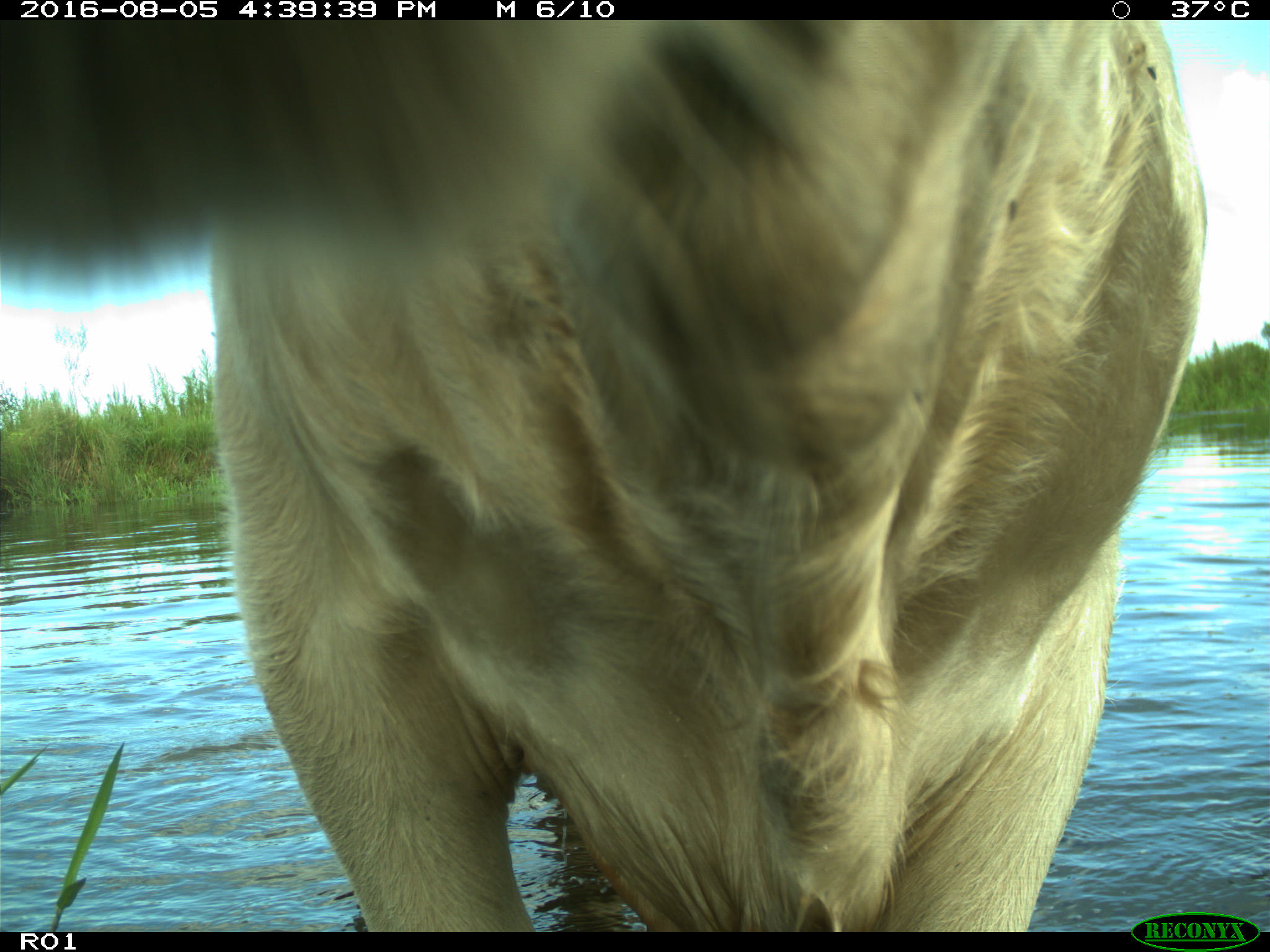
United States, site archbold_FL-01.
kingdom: Animalia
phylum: Chordata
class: Mammalia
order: Artiodactyla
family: Bovidae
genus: Bos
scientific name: Bos taurus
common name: domestic cow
Bos taurus (domestic cow).